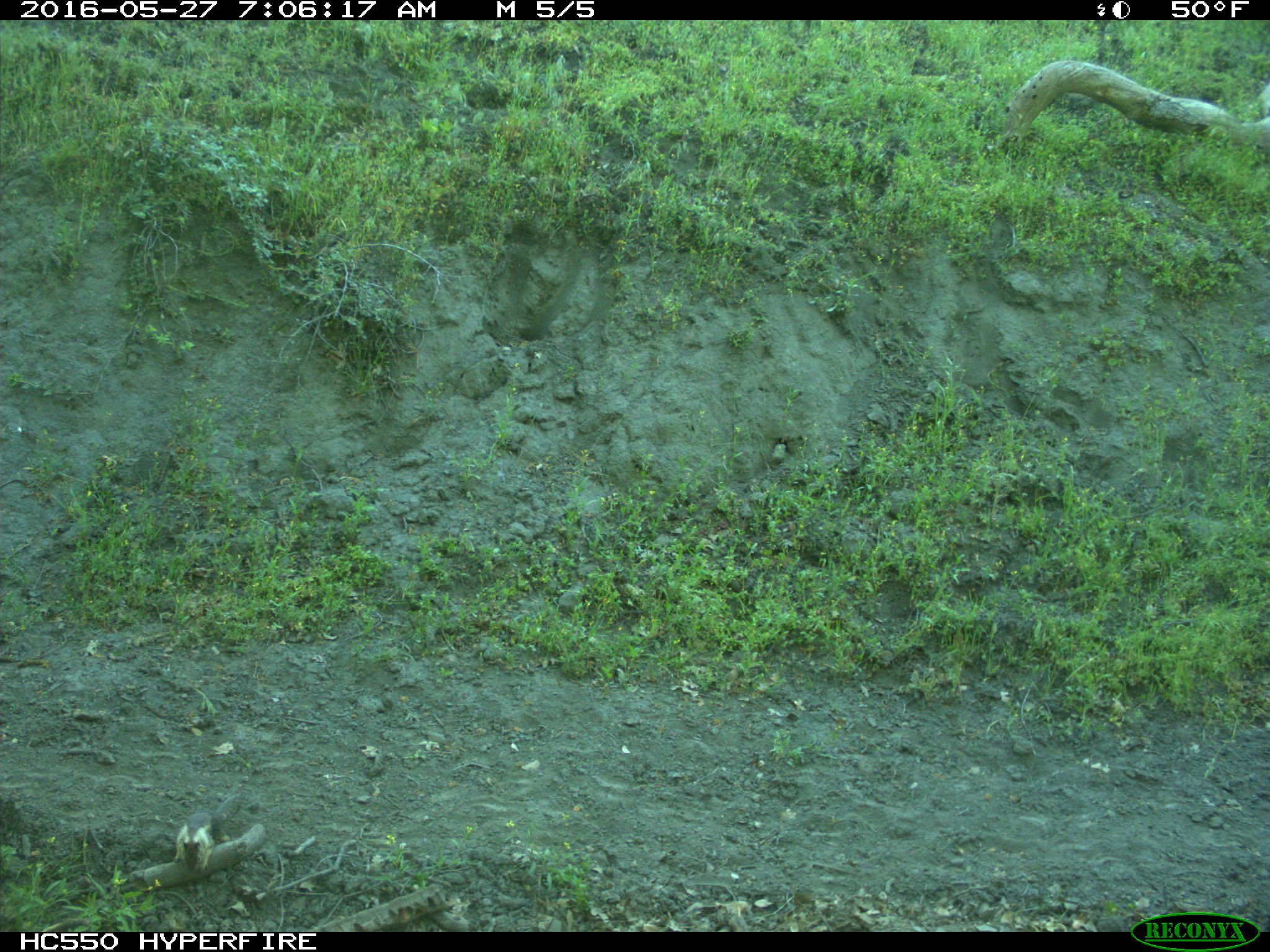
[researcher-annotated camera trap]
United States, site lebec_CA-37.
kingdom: Animalia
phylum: Chordata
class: Mammalia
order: Rodentia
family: Sciuridae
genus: Otospermophilus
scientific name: Otospermophilus beecheyi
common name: california ground squirrel